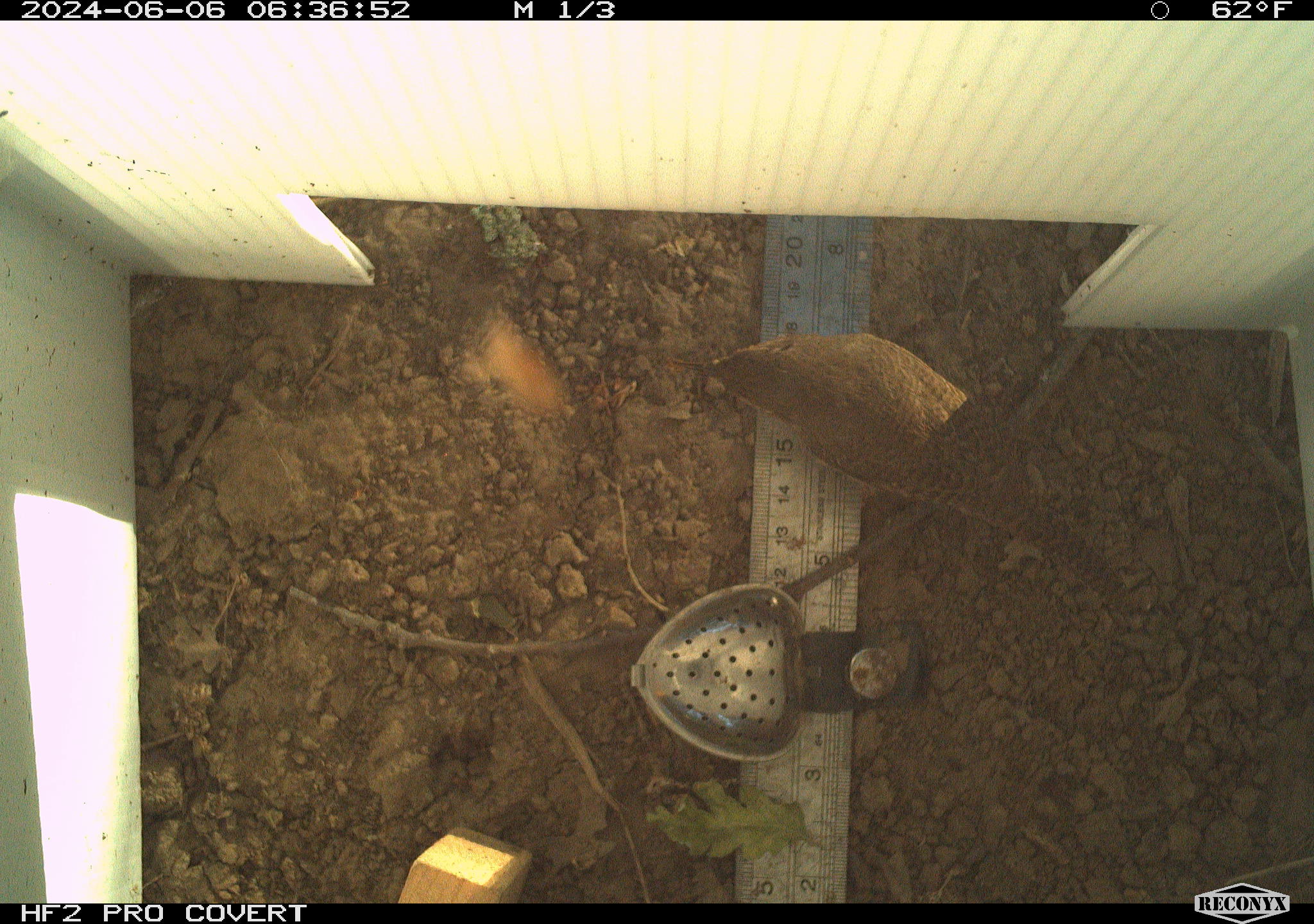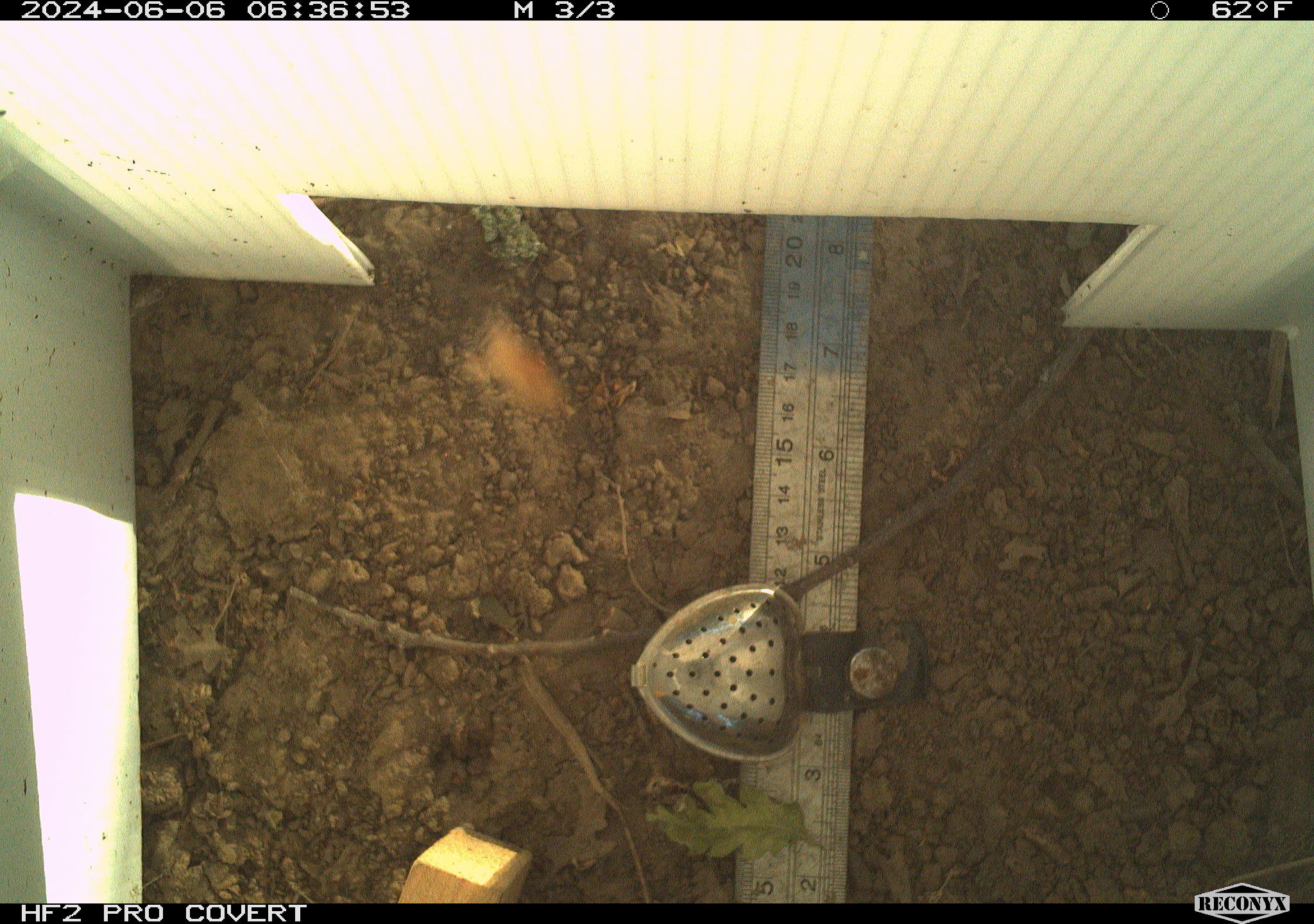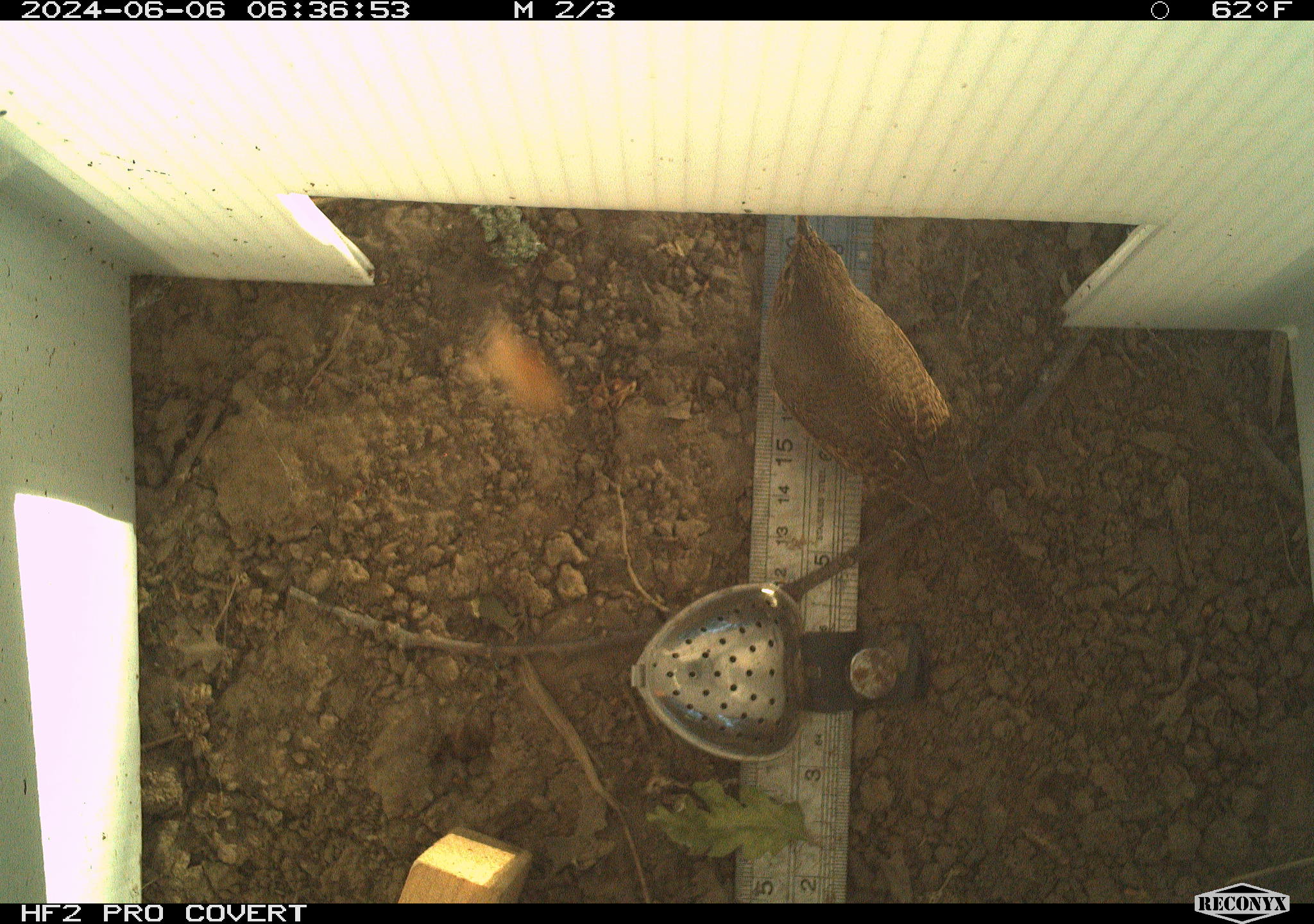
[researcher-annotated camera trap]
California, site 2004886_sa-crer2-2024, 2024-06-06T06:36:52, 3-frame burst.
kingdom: Animalia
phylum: Chordata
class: Aves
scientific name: Aves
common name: bird